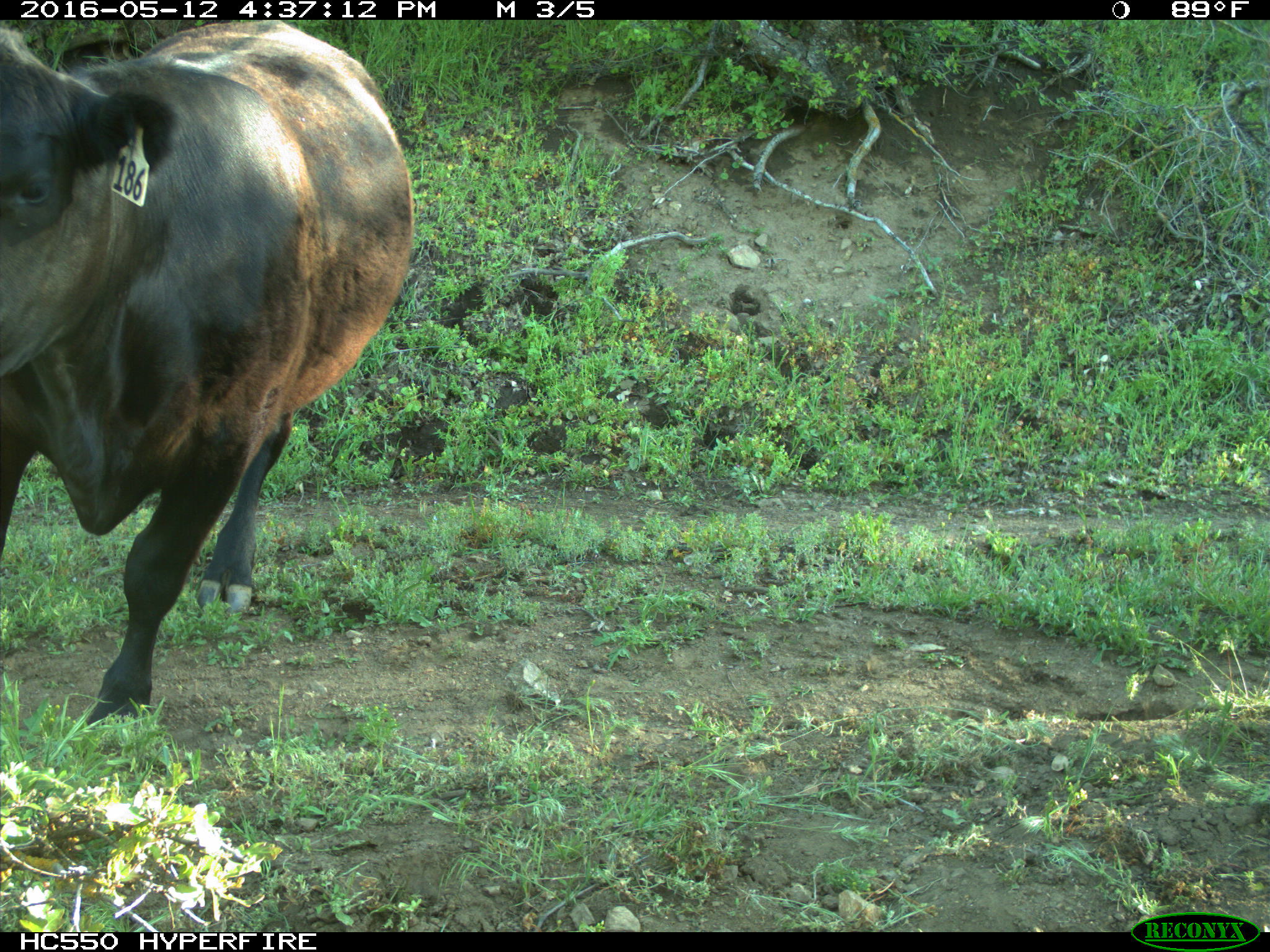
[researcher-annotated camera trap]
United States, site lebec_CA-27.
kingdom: Animalia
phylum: Chordata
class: Mammalia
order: Artiodactyla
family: Bovidae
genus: Bos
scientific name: Bos taurus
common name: domestic cow